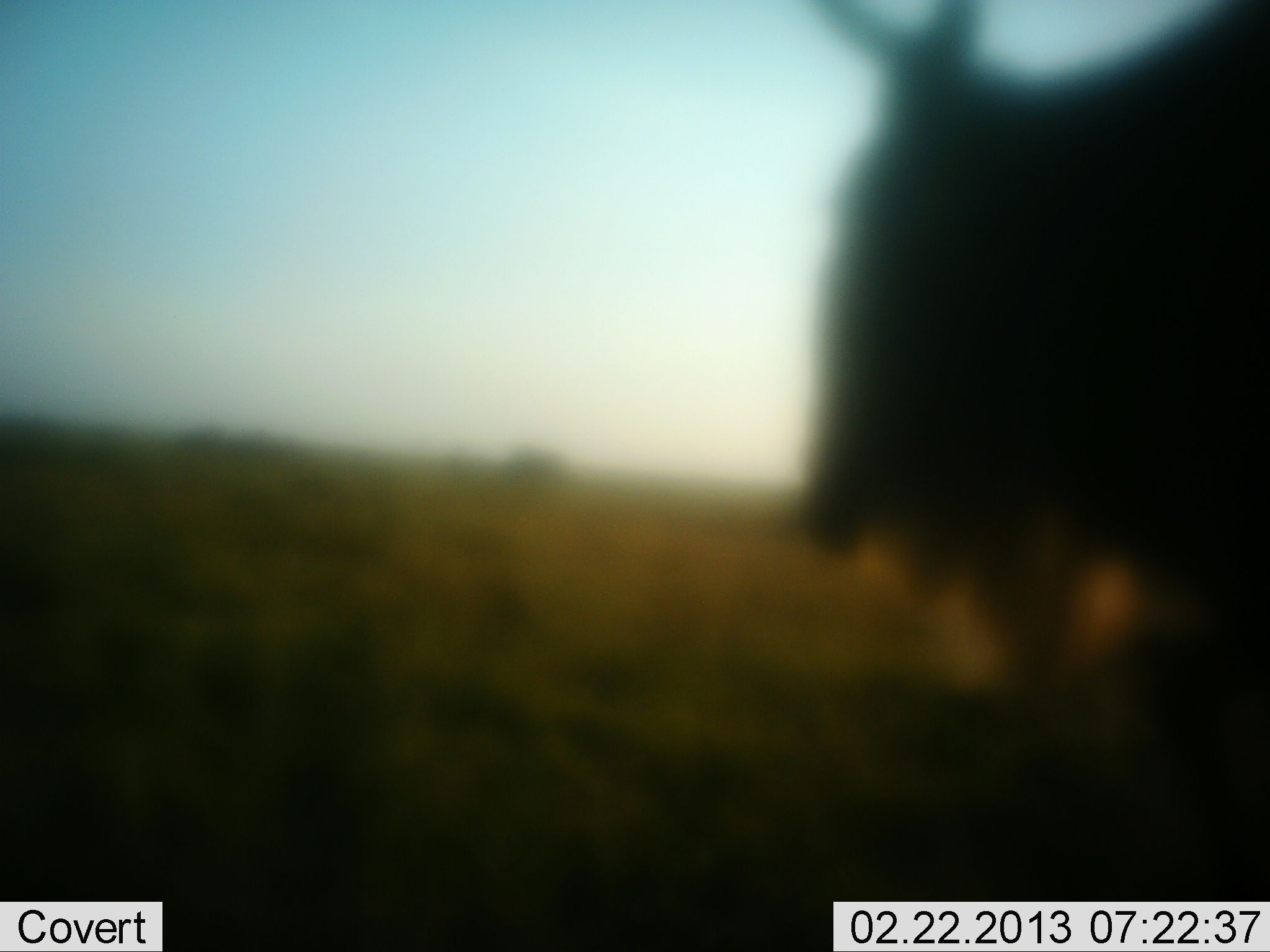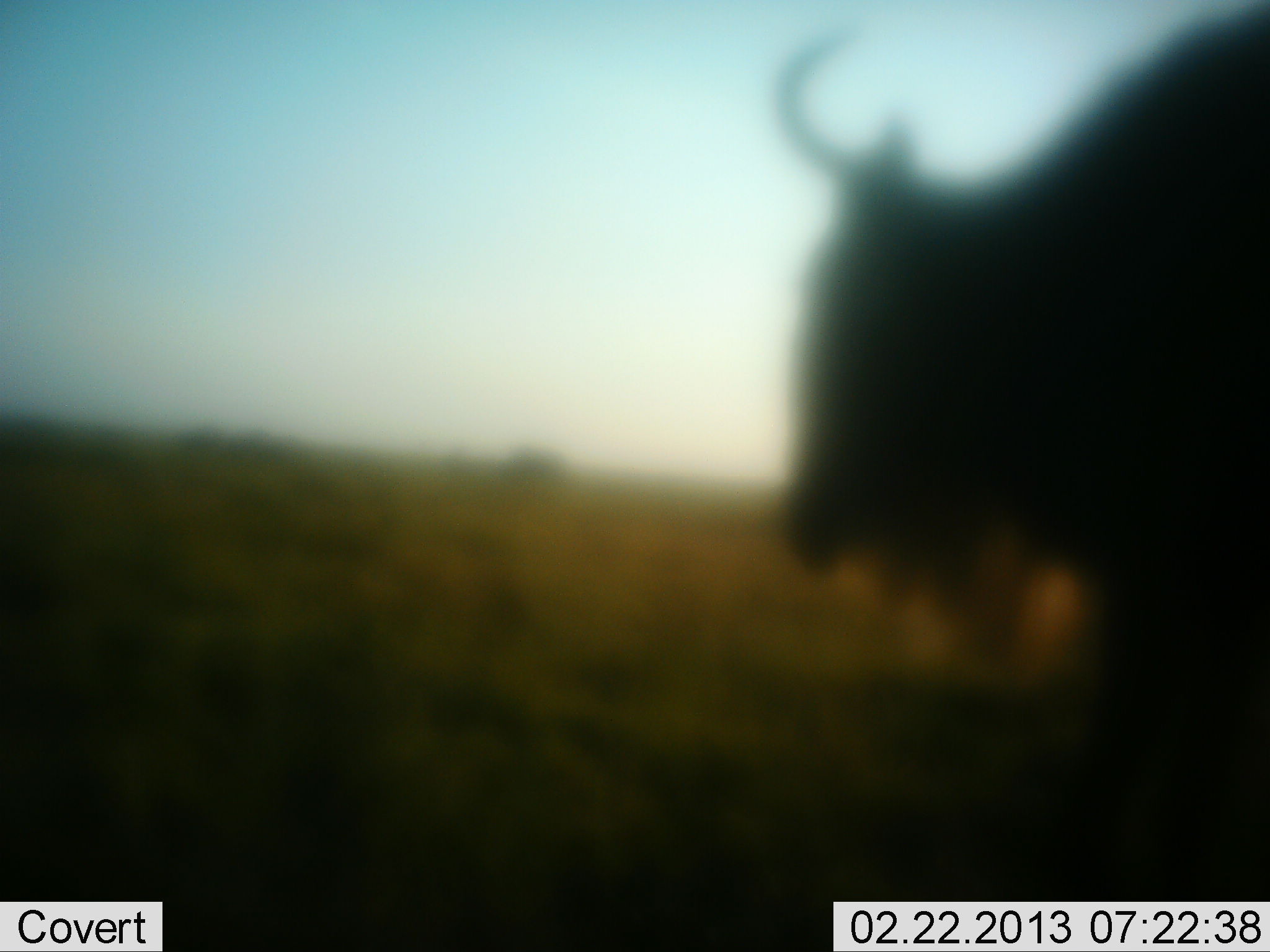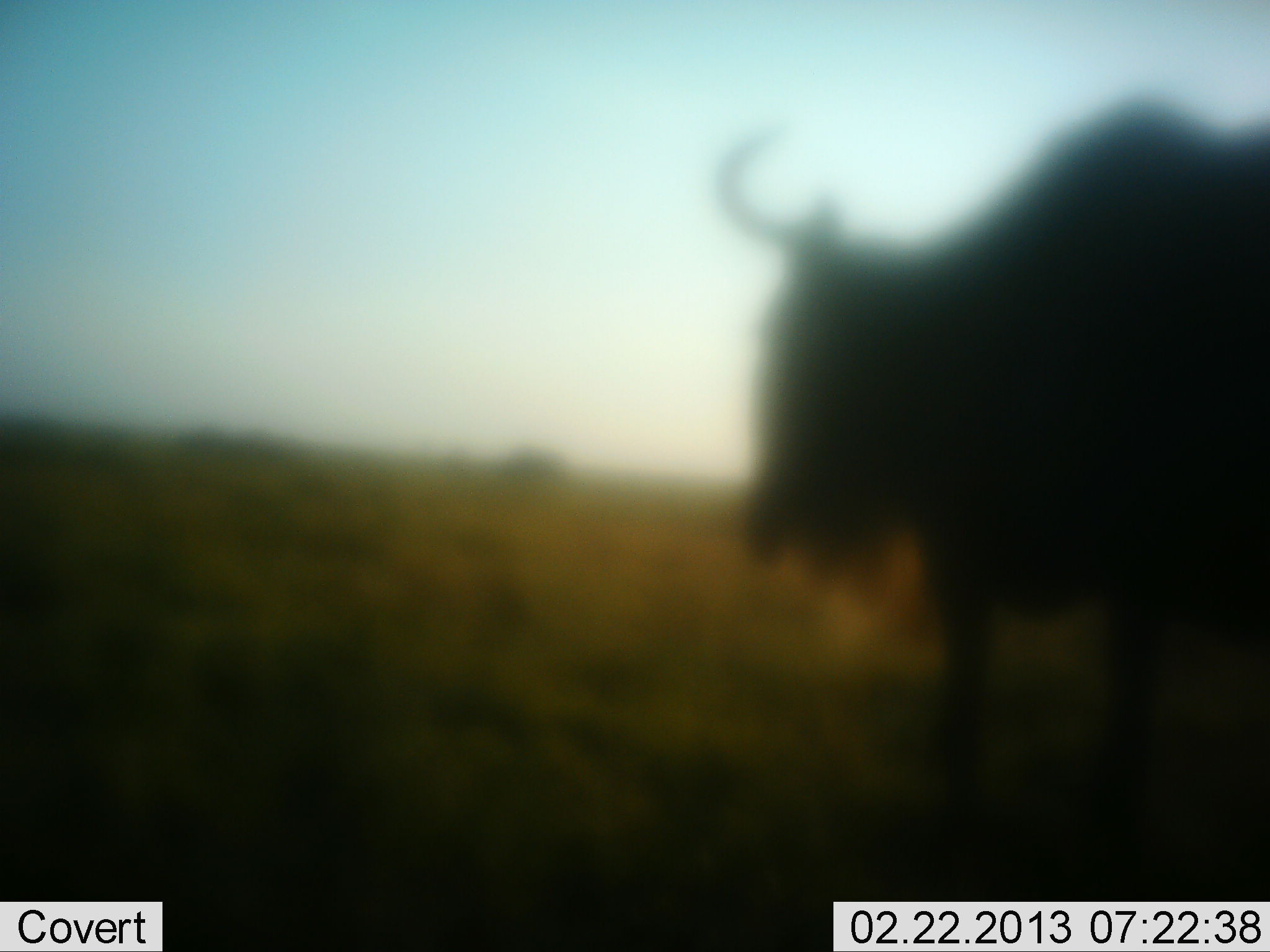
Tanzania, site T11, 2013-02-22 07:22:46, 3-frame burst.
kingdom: Animalia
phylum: Chordata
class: Mammalia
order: Artiodactyla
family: Bovidae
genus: Connochaetes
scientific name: Connochaetes taurinus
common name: blue wildebeest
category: wildebeest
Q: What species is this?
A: Wildebeest (blue wildebeest) (Connochaetes taurinus).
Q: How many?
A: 1.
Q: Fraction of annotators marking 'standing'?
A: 40%.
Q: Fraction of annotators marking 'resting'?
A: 0%.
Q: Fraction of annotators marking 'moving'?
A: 60%.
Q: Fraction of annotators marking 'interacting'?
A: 0%.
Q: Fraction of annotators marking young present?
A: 0%.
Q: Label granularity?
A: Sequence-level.